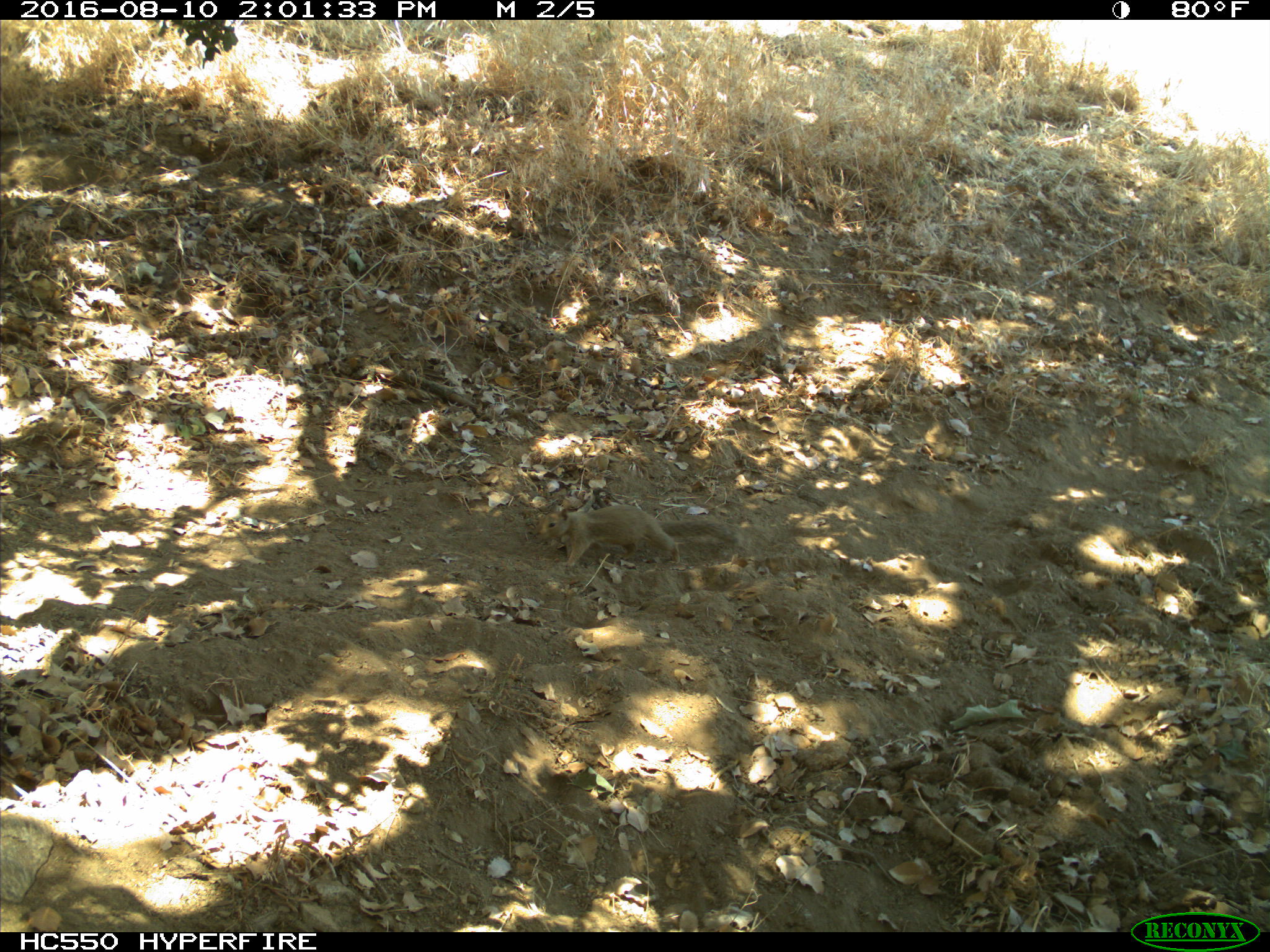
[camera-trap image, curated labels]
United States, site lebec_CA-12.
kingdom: Animalia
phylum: Chordata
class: Mammalia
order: Rodentia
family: Sciuridae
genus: Otospermophilus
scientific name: Otospermophilus beecheyi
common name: california ground squirrel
Otospermophilus beecheyi (california ground squirrel).